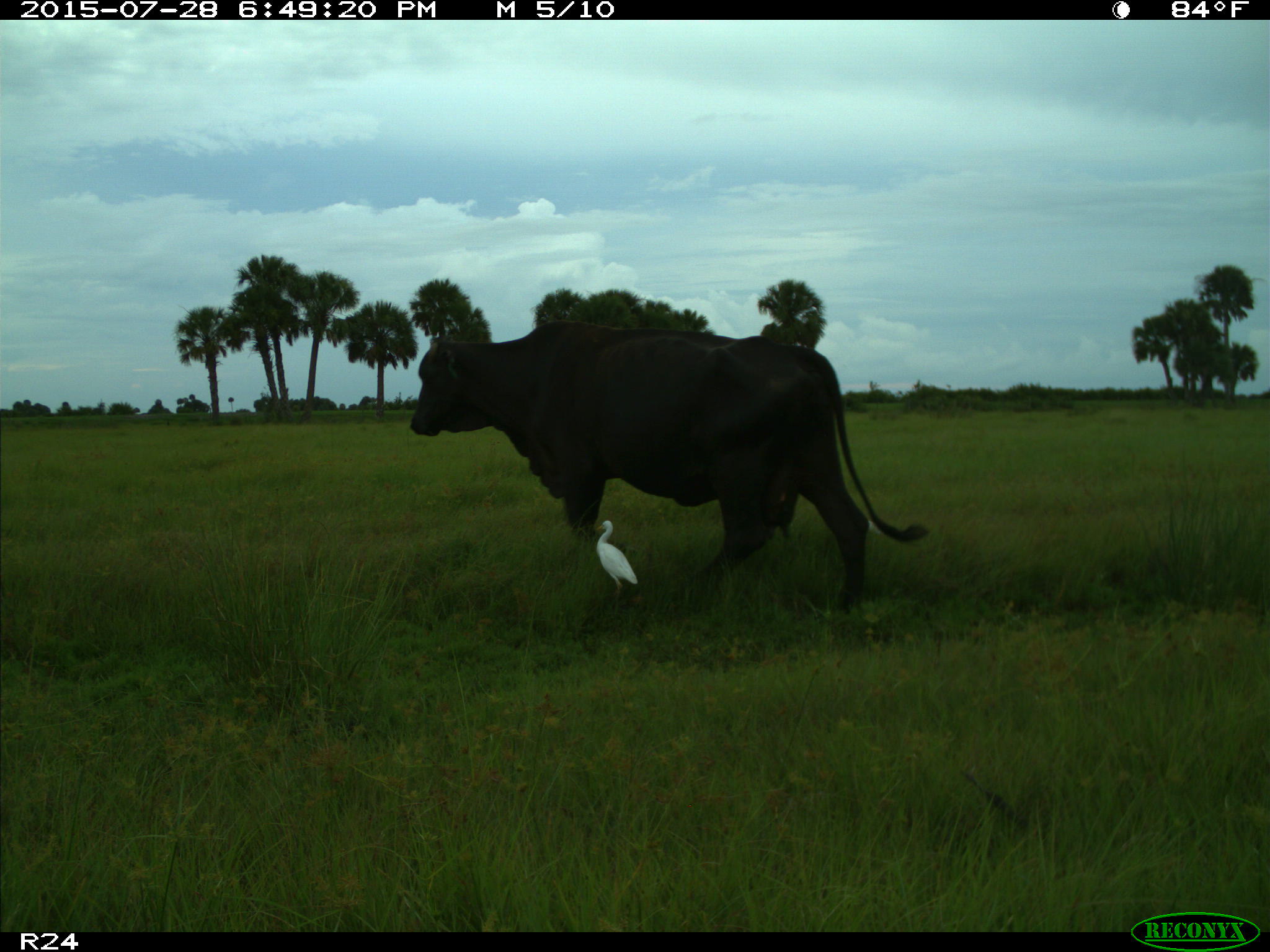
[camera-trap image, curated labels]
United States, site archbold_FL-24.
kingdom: Animalia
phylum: Chordata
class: Mammalia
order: Artiodactyla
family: Bovidae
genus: Bos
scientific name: Bos taurus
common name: domestic cow